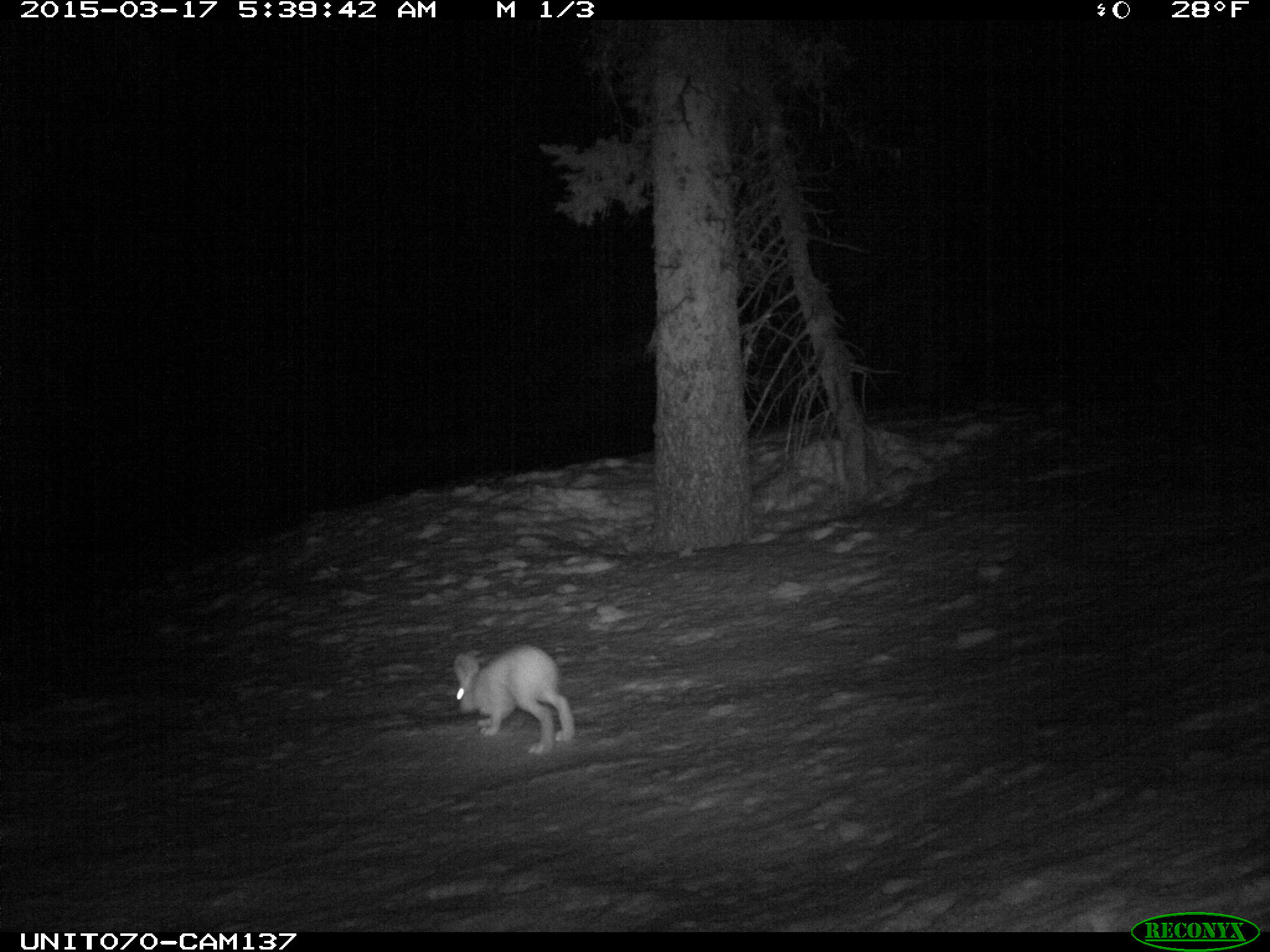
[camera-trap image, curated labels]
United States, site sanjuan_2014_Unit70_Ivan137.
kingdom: Animalia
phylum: Chordata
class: Mammalia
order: Lagomorpha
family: Leporidae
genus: Lepus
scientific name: Lepus americanus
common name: snowshoe hare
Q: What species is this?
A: Lepus americanus (snowshoe hare).